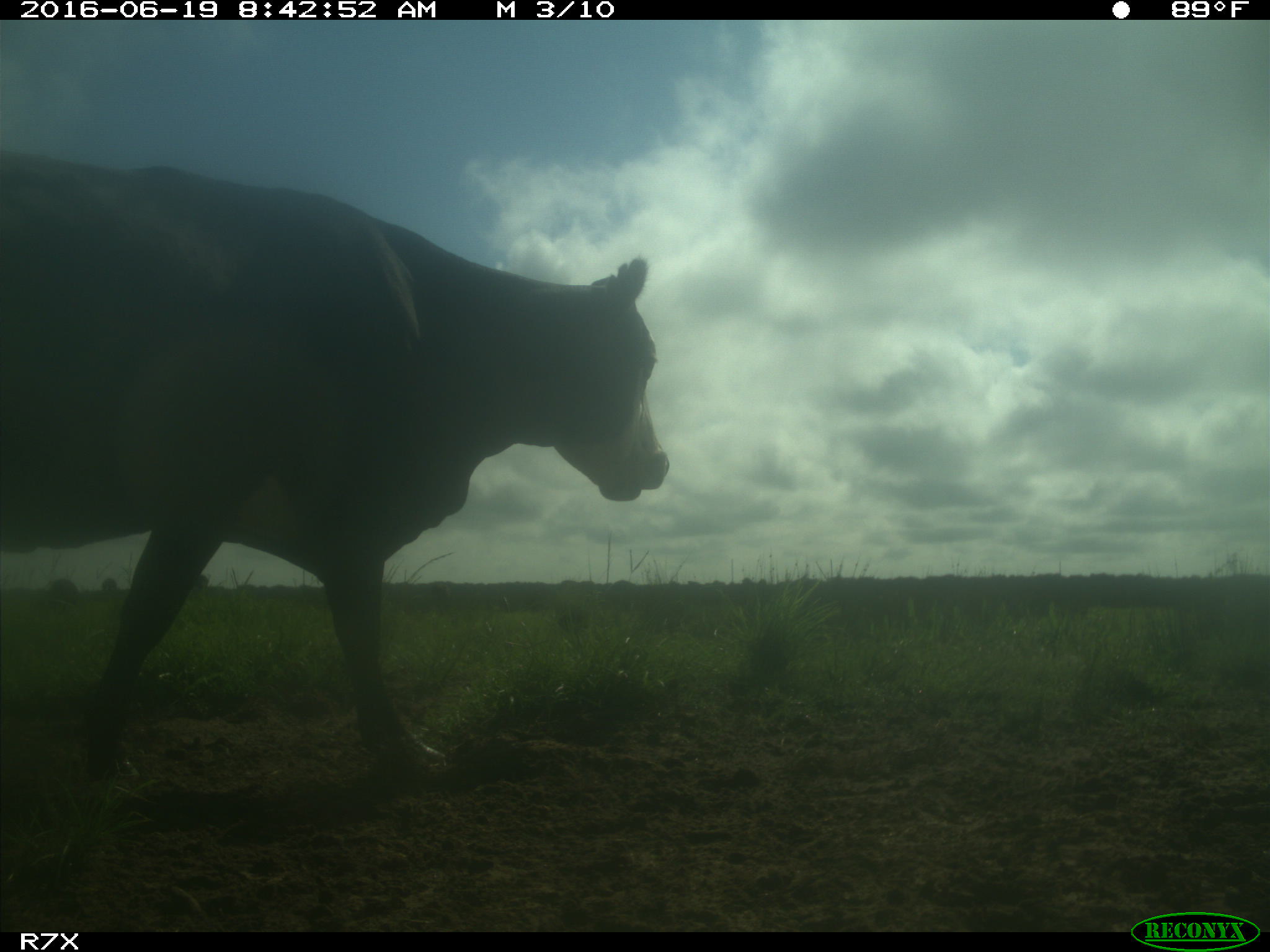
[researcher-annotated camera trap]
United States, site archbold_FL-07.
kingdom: Animalia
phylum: Chordata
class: Mammalia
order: Artiodactyla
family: Bovidae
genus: Bos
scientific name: Bos taurus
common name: domestic cow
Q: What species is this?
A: Bos taurus (domestic cow).